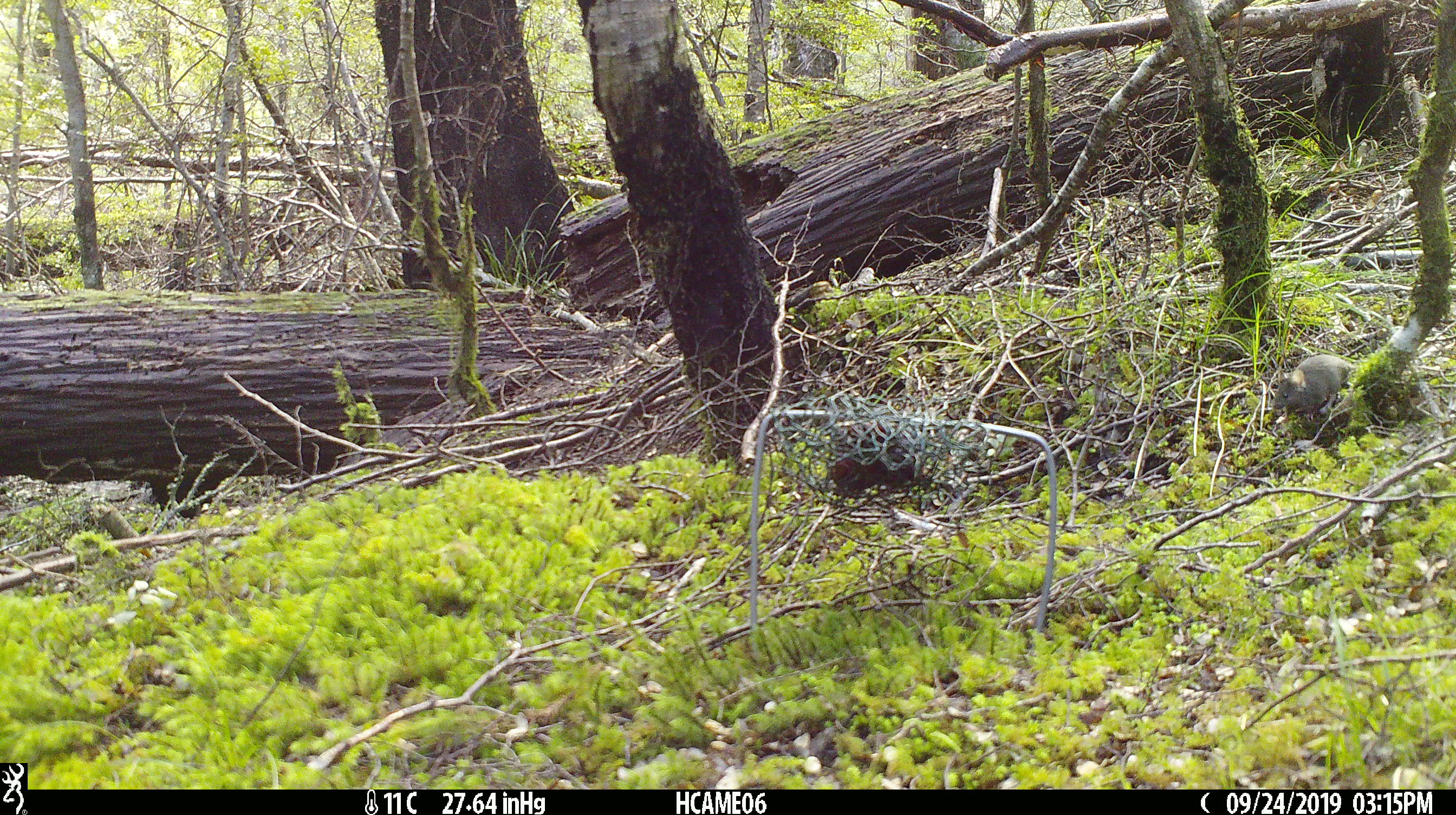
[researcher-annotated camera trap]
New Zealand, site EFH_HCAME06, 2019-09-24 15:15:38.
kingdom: Animalia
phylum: Chordata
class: Mammalia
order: Rodentia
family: Muridae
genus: Mus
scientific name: Mus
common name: mouse